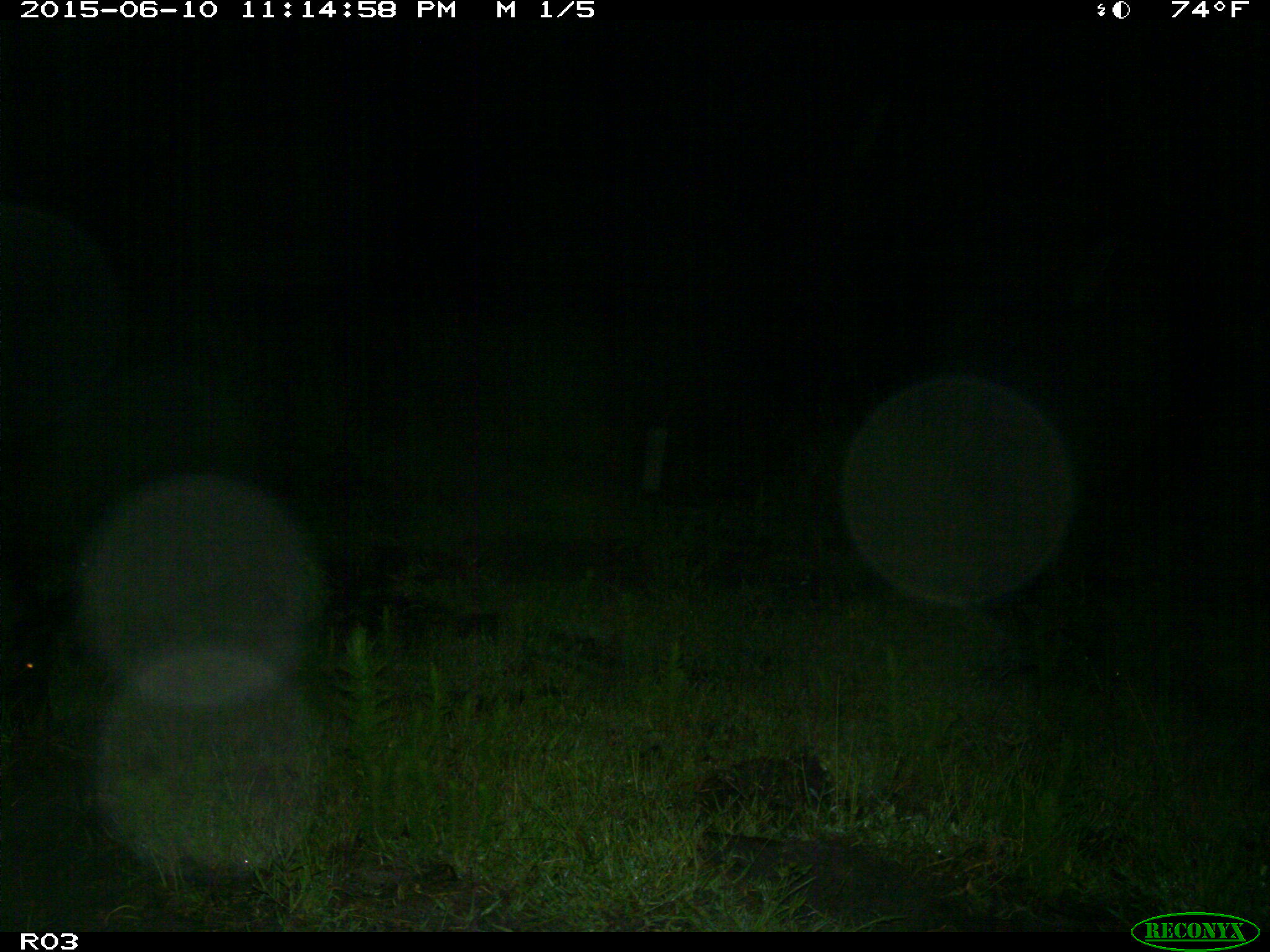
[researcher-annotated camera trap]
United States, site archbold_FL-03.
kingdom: Animalia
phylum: Chordata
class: Mammalia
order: Artiodactyla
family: Suidae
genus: Sus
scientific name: Sus scrofa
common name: wild boar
Sus scrofa (wild boar).